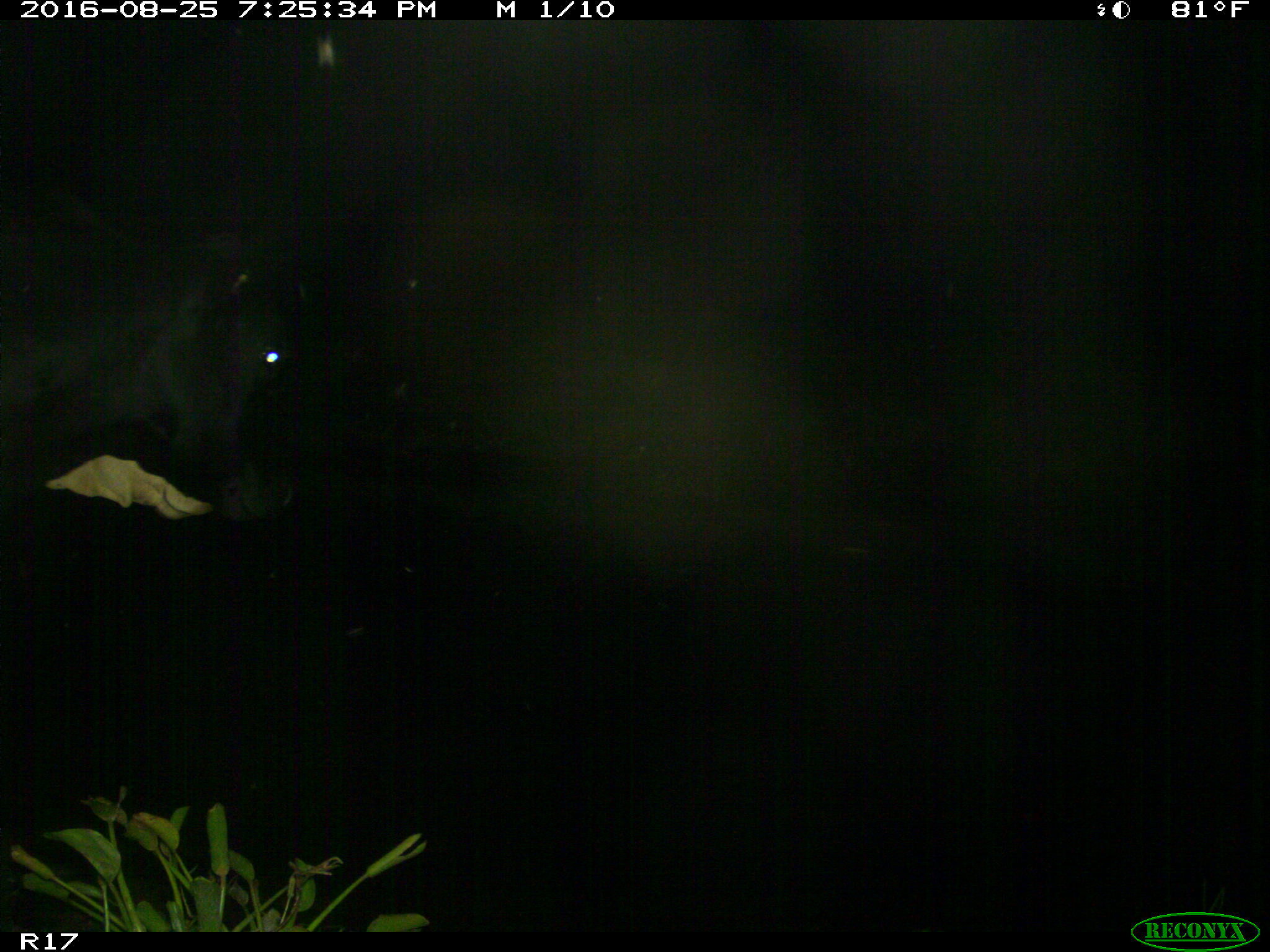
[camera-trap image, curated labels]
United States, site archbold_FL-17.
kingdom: Animalia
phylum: Chordata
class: Mammalia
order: Artiodactyla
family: Bovidae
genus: Bos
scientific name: Bos taurus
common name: domestic cow